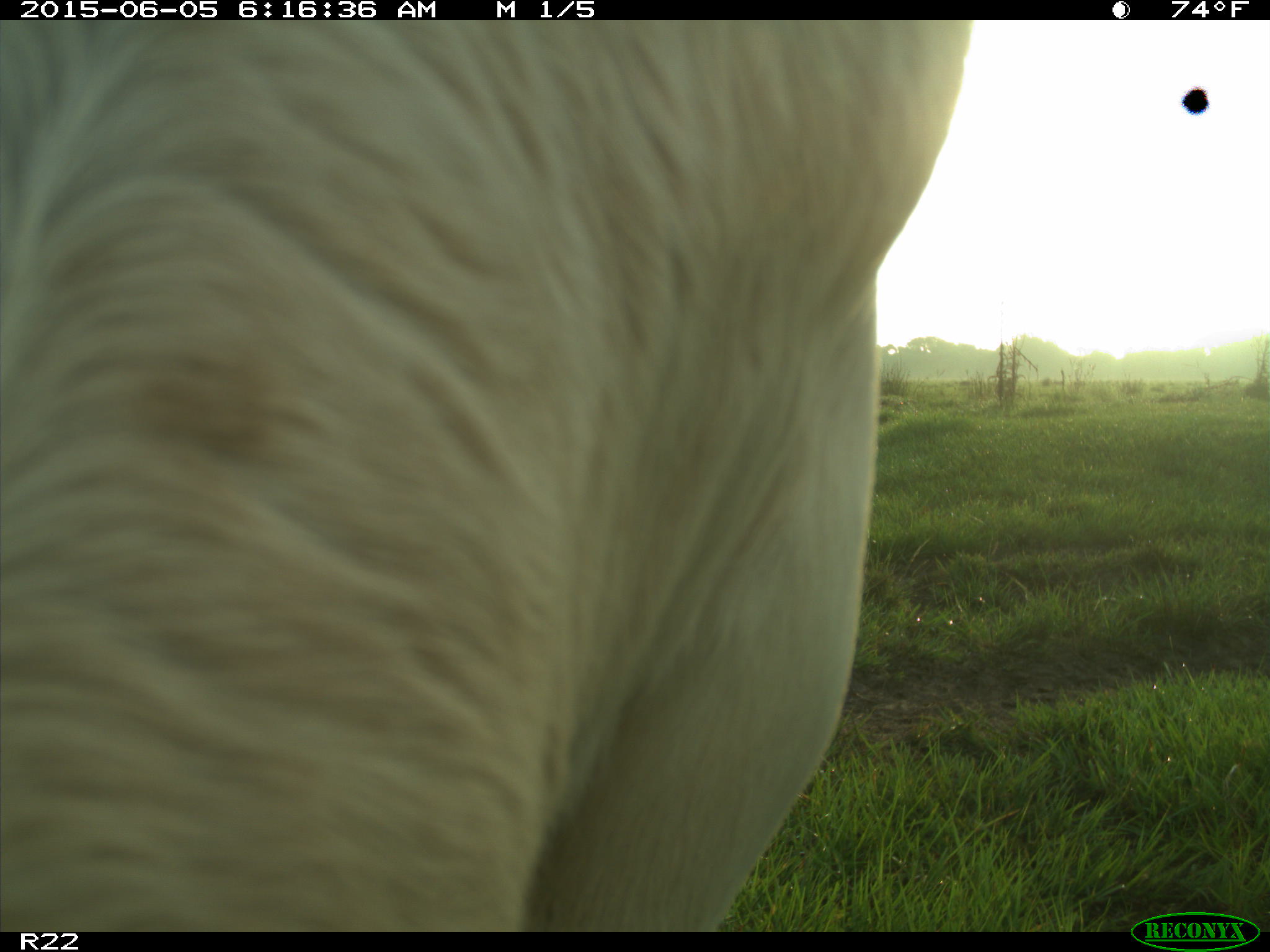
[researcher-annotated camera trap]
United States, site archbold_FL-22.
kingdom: Animalia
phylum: Chordata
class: Mammalia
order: Artiodactyla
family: Bovidae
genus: Bos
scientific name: Bos taurus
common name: domestic cow